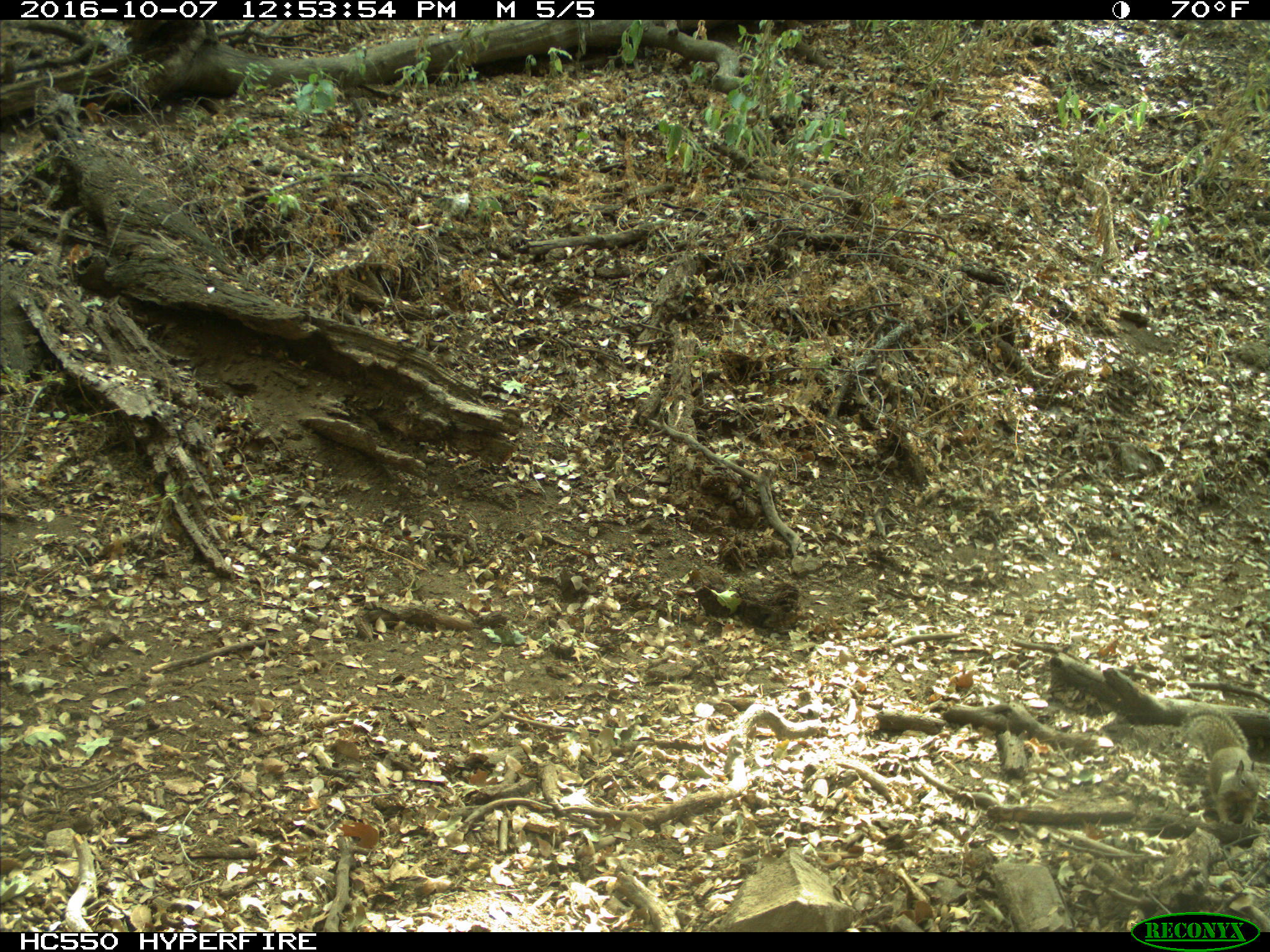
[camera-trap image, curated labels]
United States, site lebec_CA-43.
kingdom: Animalia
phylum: Chordata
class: Mammalia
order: Rodentia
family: Sciuridae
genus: Otospermophilus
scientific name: Otospermophilus beecheyi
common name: california ground squirrel